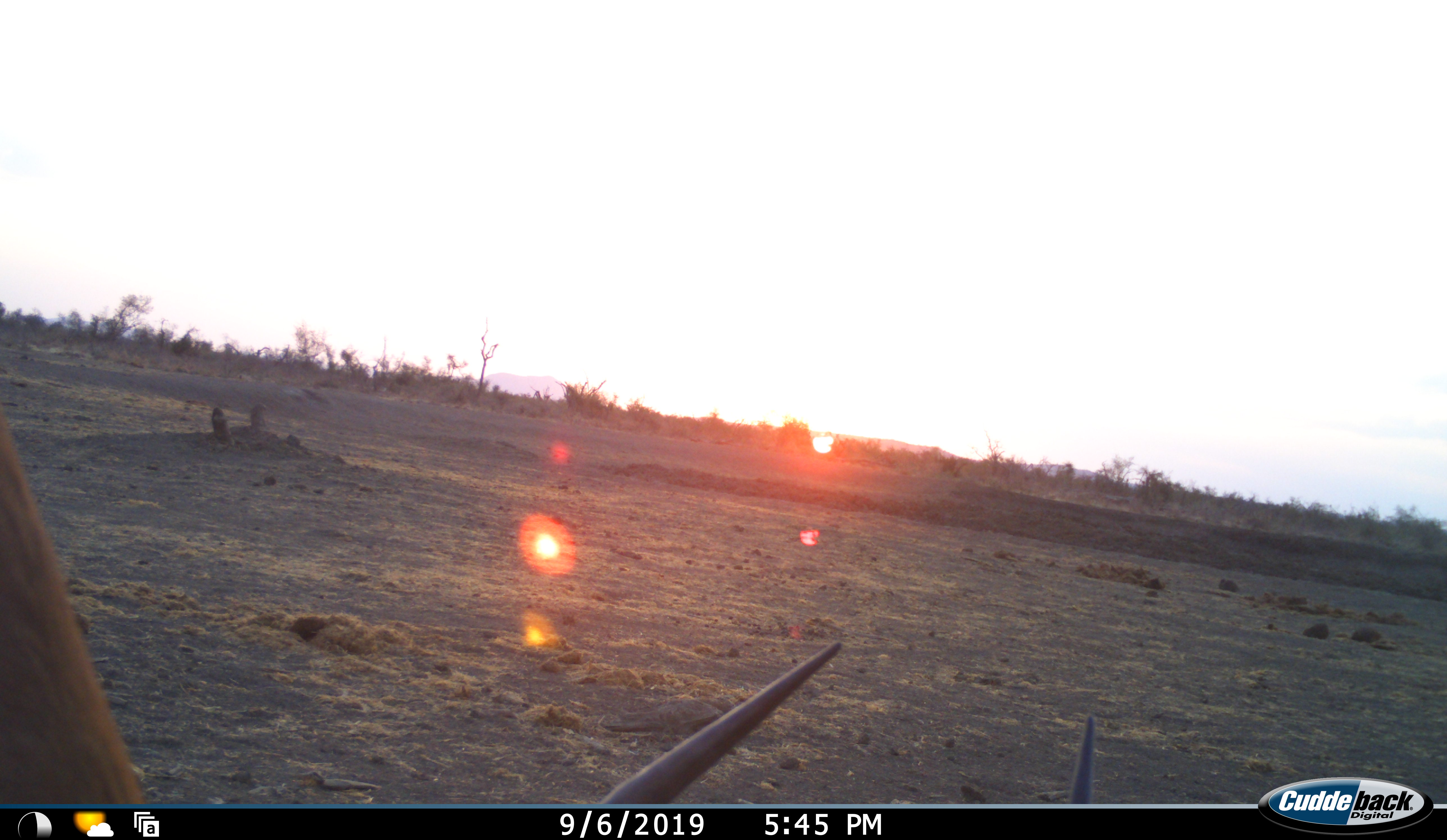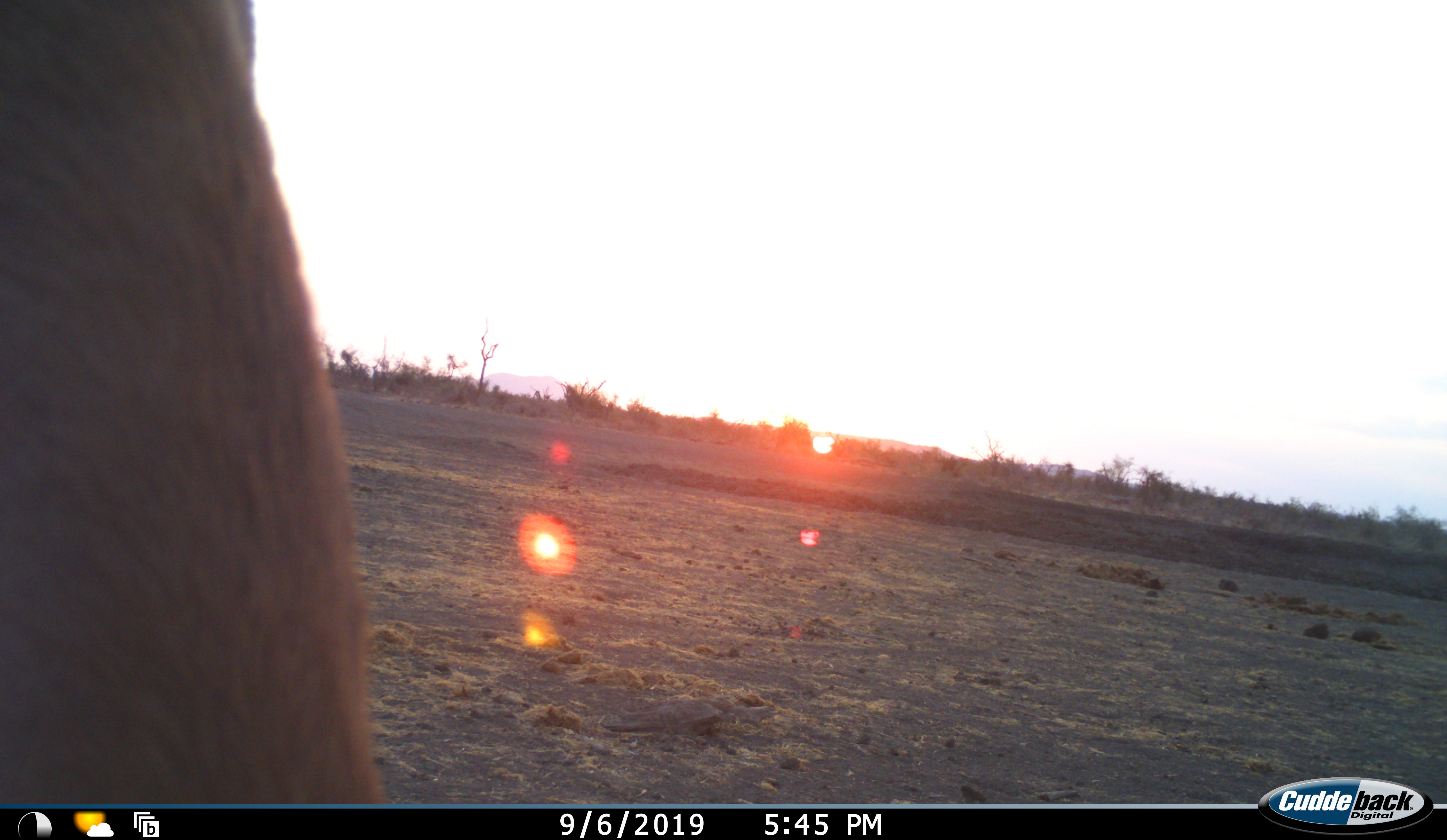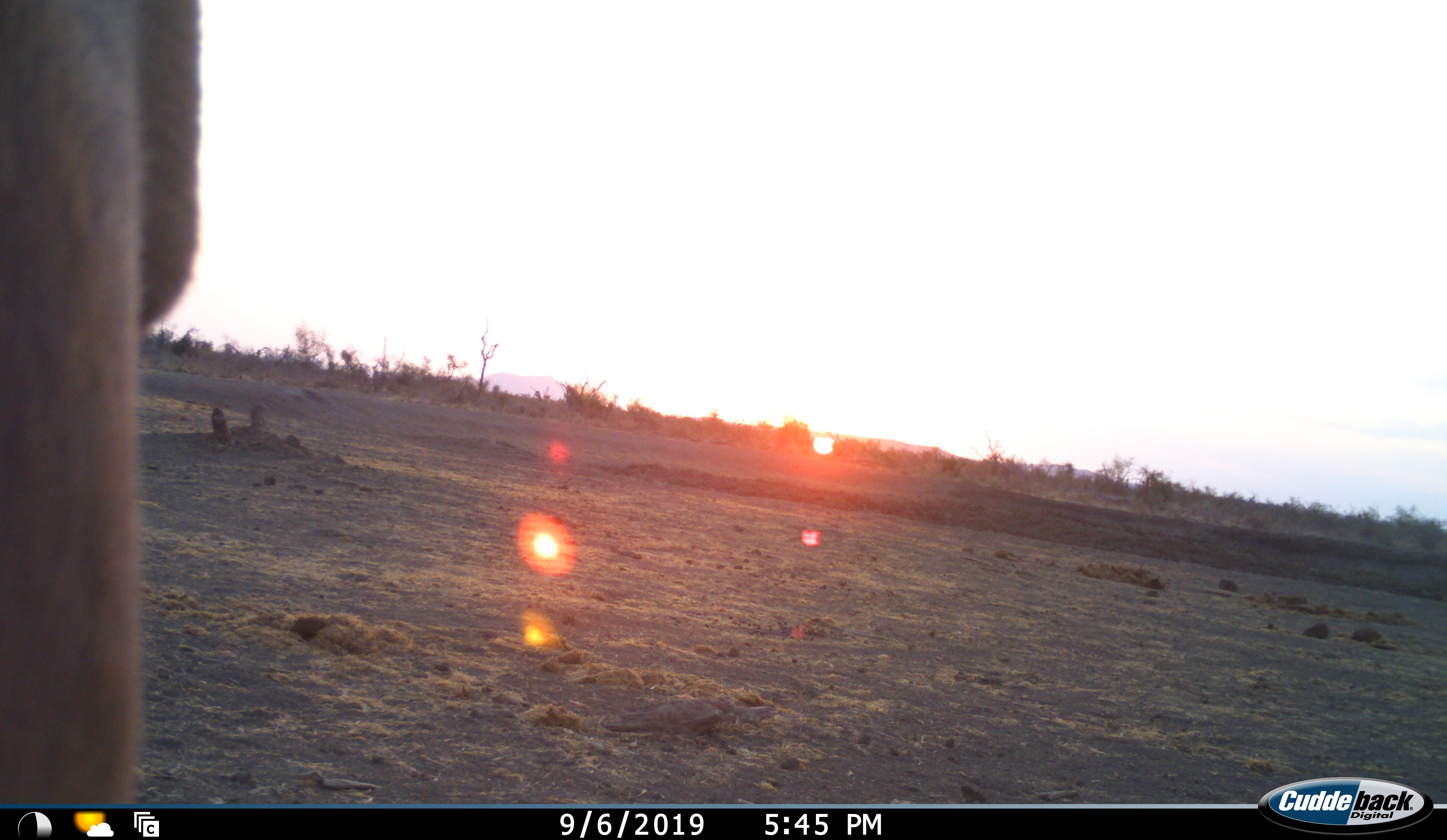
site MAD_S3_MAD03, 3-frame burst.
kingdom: Animalia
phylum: Chordata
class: Mammalia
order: Artiodactyla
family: Bovidae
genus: Aepyceros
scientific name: Aepyceros melampus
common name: impala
Impala (Aepyceros melampus), count 1. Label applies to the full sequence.